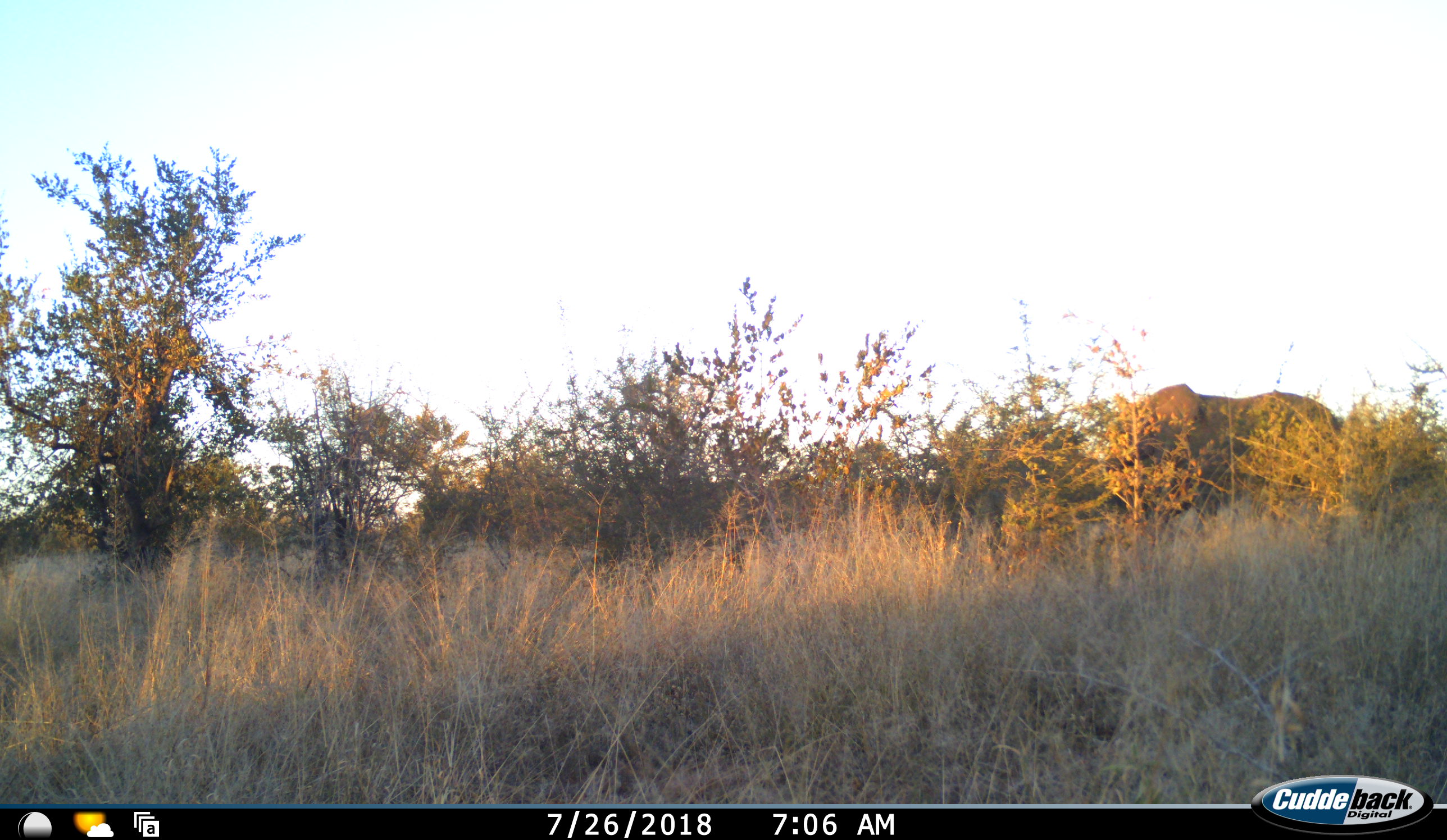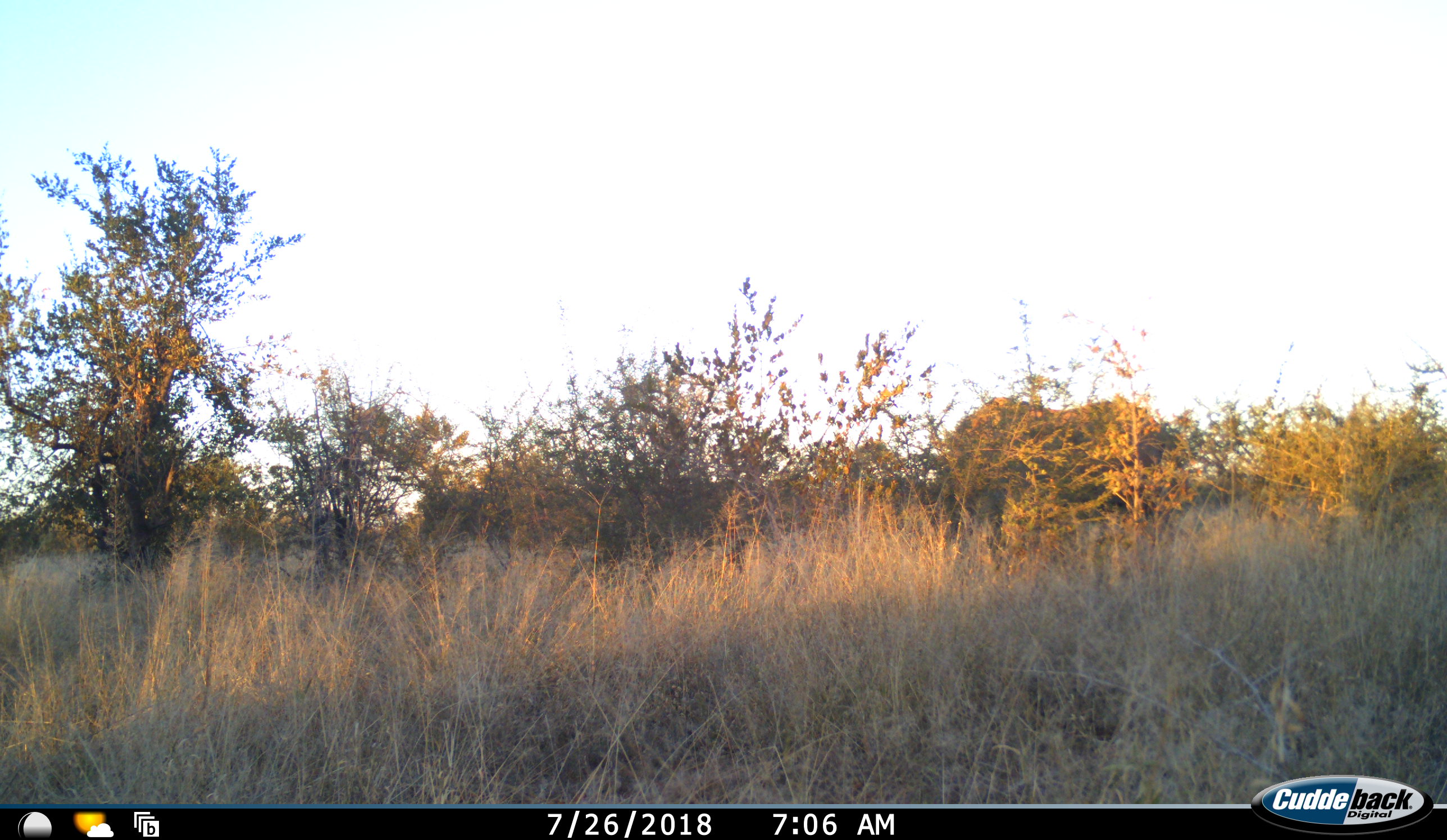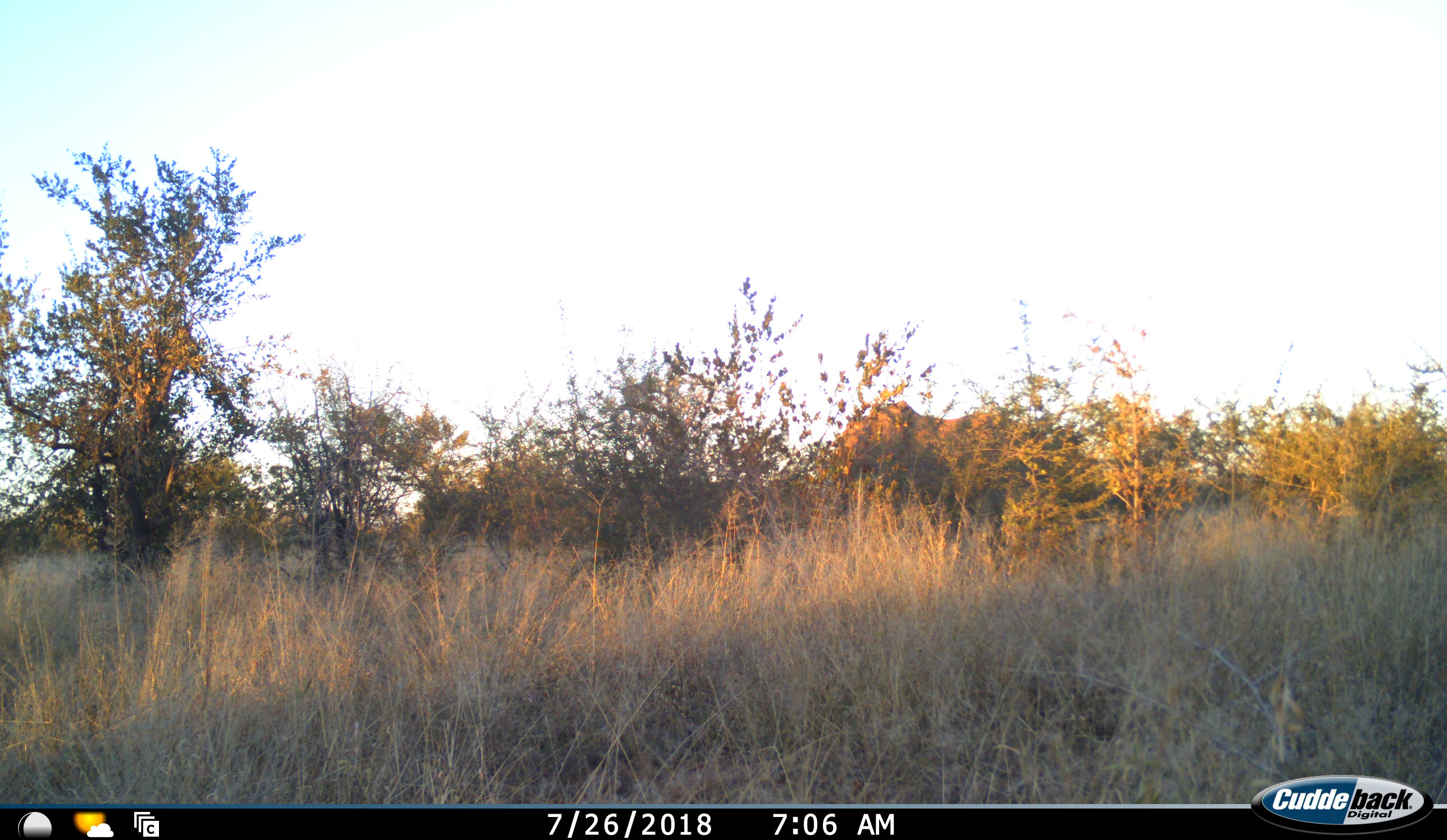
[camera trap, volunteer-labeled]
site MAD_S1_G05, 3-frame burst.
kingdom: Animalia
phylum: Chordata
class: Mammalia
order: Proboscidea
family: Elephantidae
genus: Loxodonta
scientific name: Loxodonta africana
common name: african bush elephant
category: elephant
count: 1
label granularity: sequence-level